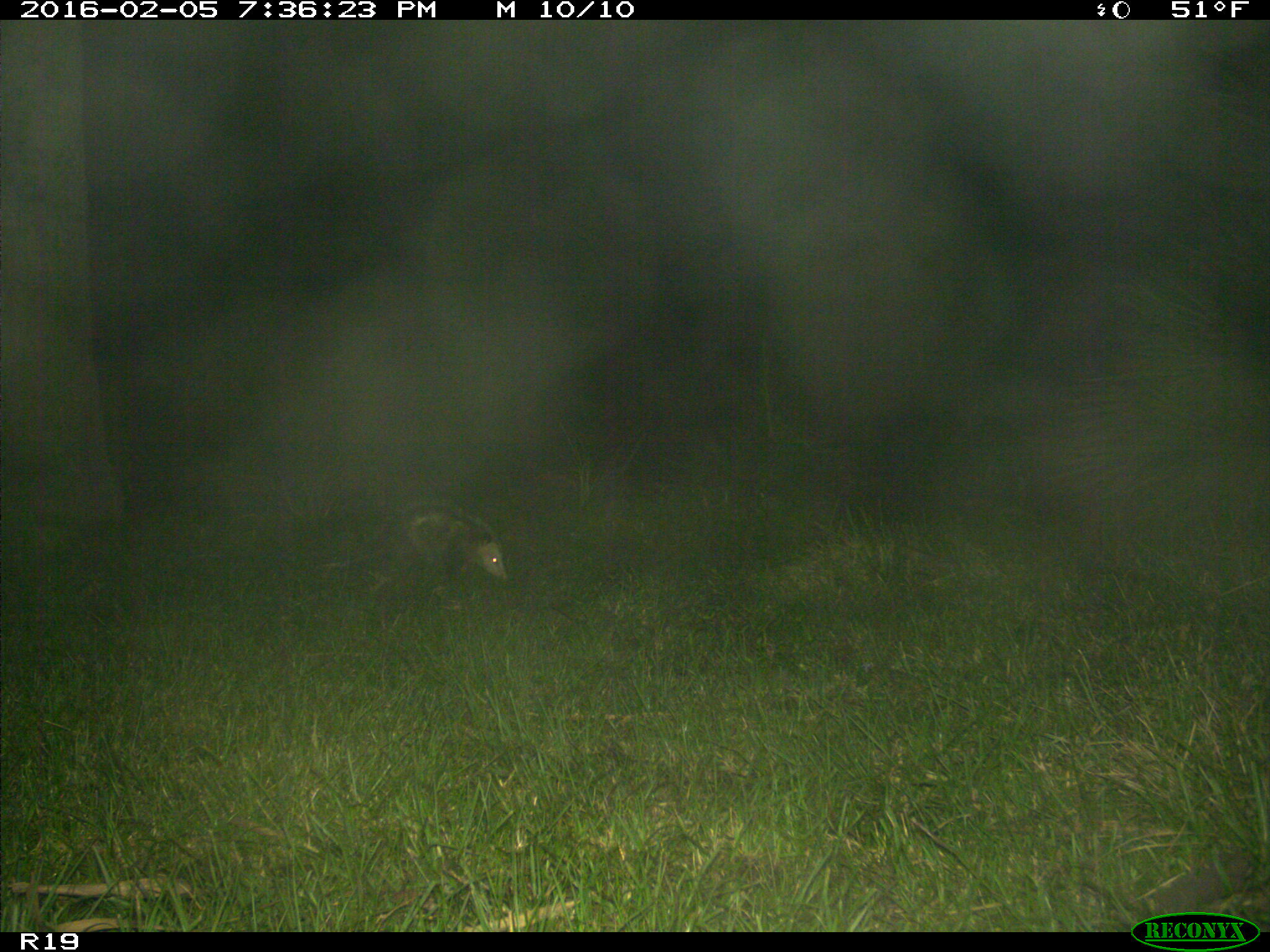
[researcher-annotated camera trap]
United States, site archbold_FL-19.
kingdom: Animalia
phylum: Chordata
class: Mammalia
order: Didelphimorphia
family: Didelphidae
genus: Didelphis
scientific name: Didelphis virginiana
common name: virginia opossum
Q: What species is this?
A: Didelphis virginiana (virginia opossum).